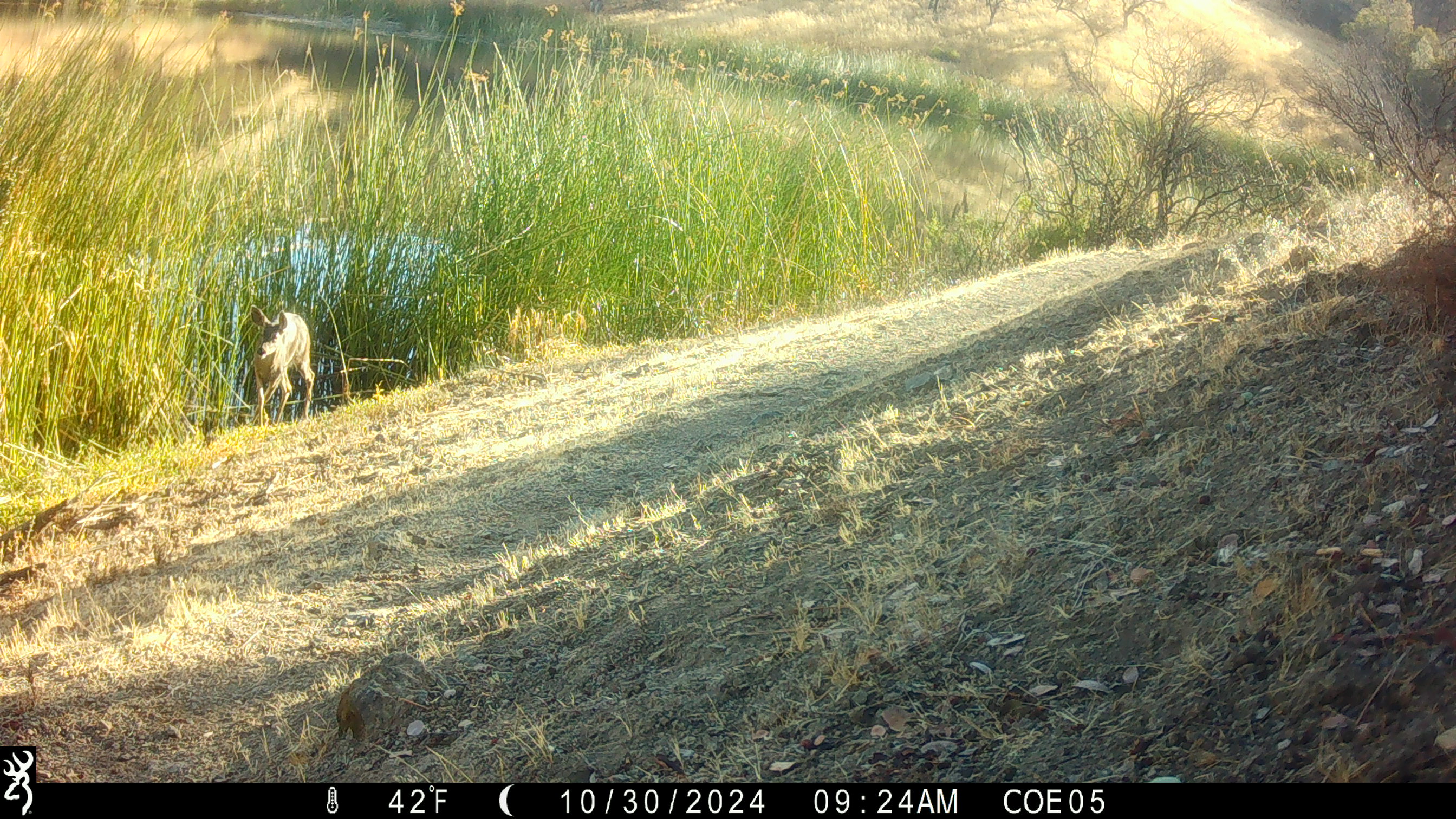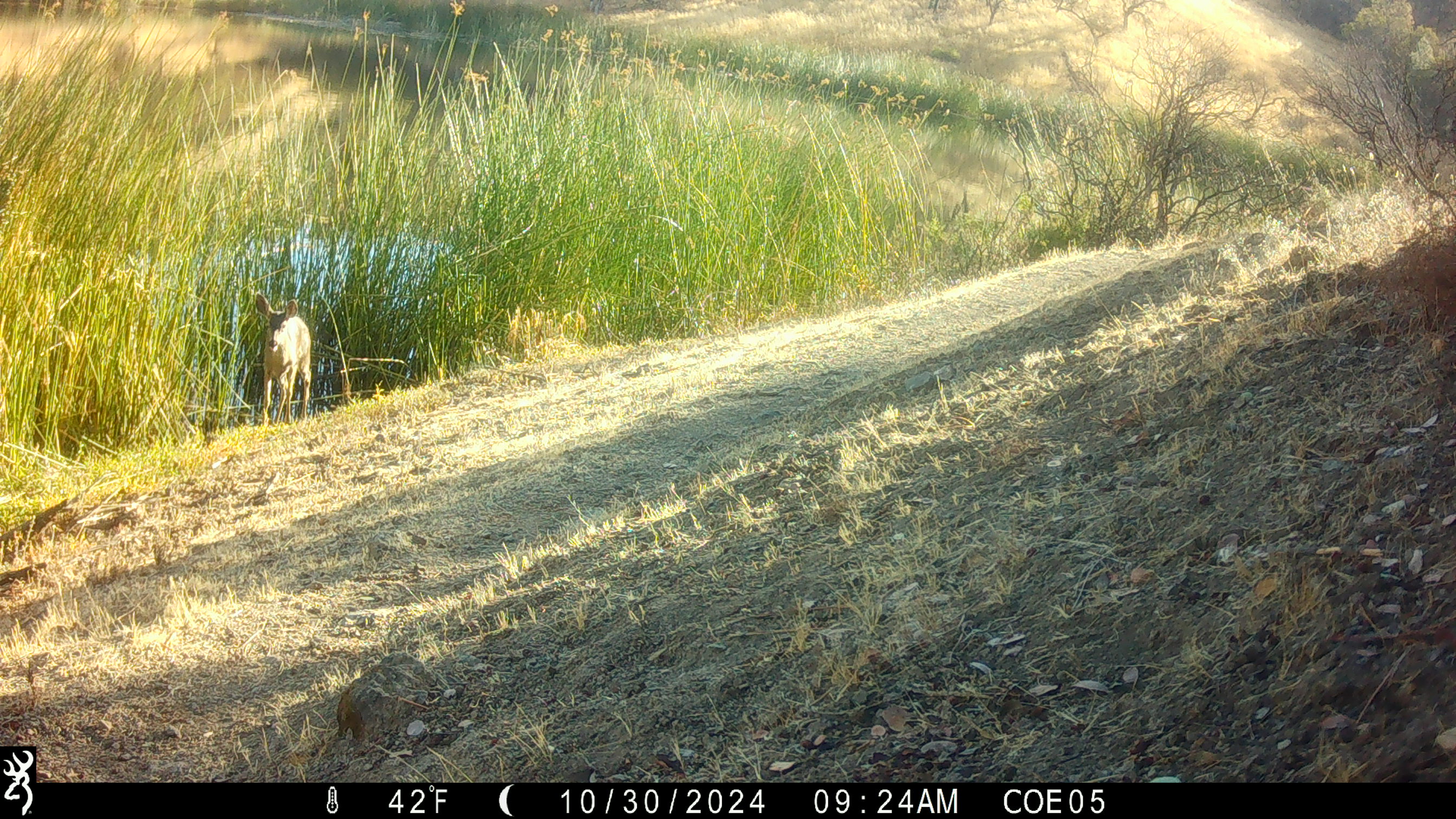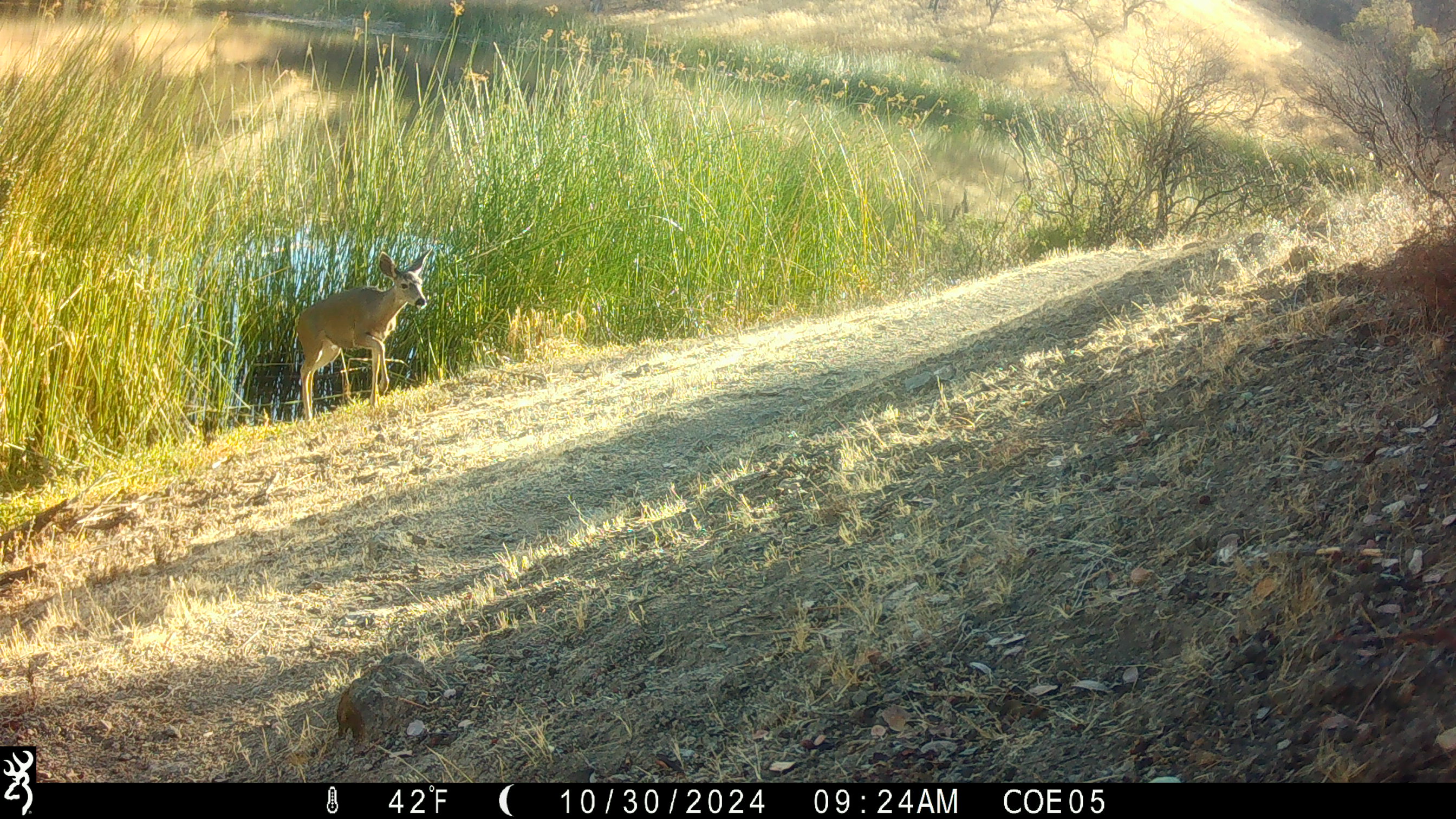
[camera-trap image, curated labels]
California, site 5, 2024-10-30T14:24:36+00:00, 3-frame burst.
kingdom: Animalia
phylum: Chordata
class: Mammalia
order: Artiodactyla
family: Cervidae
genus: Odocoileus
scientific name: Odocoileus hemionus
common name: mule deer